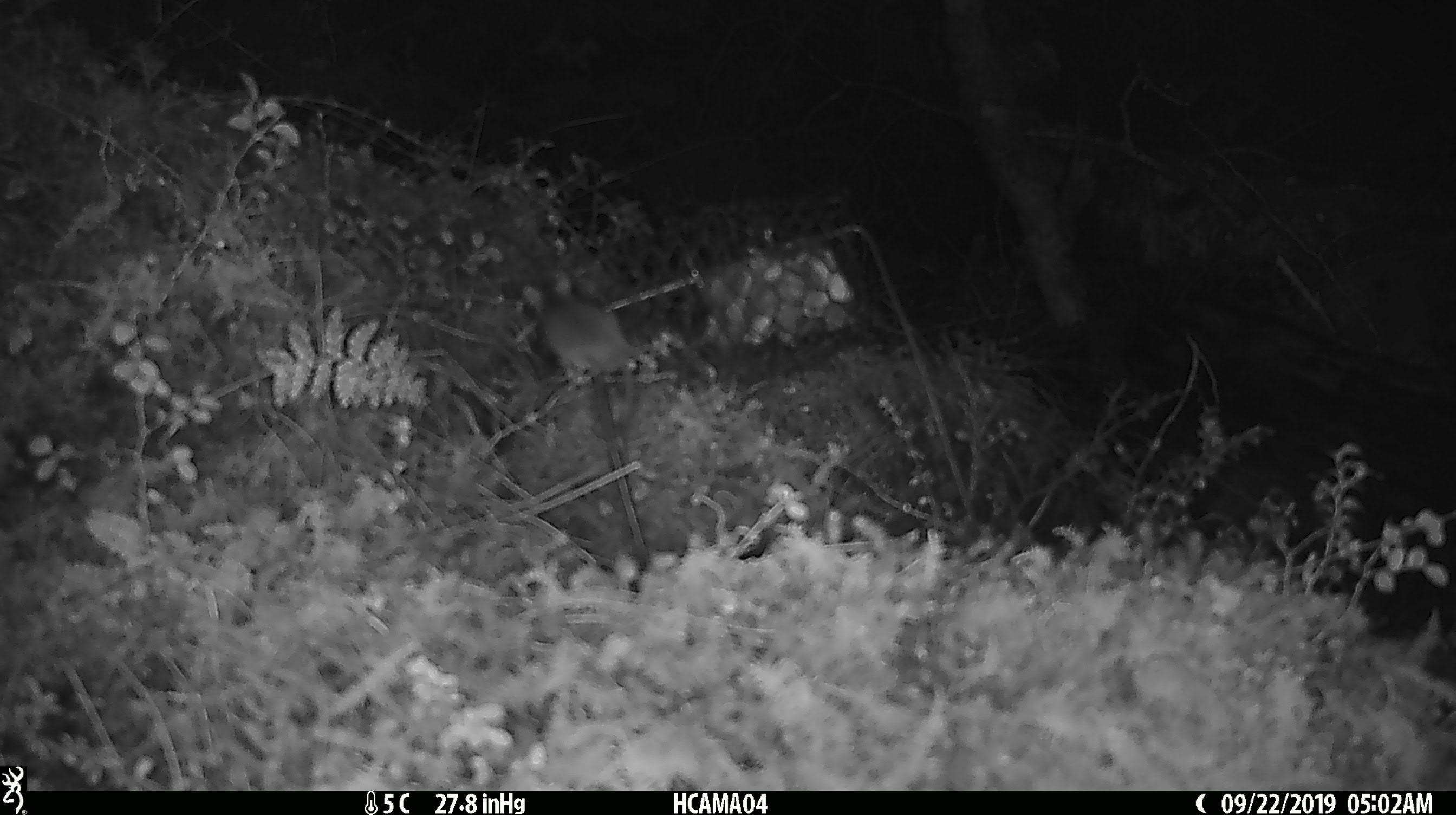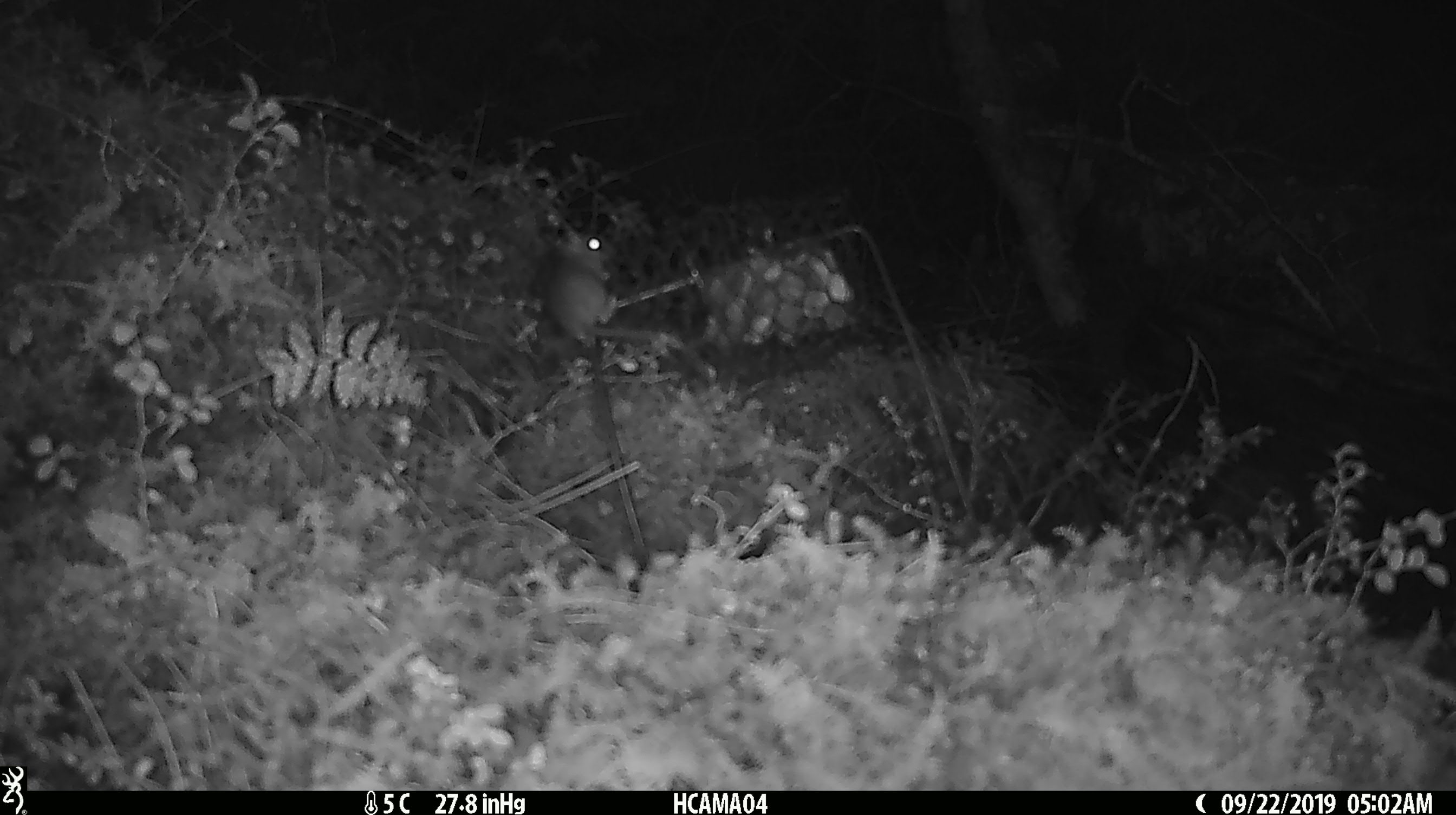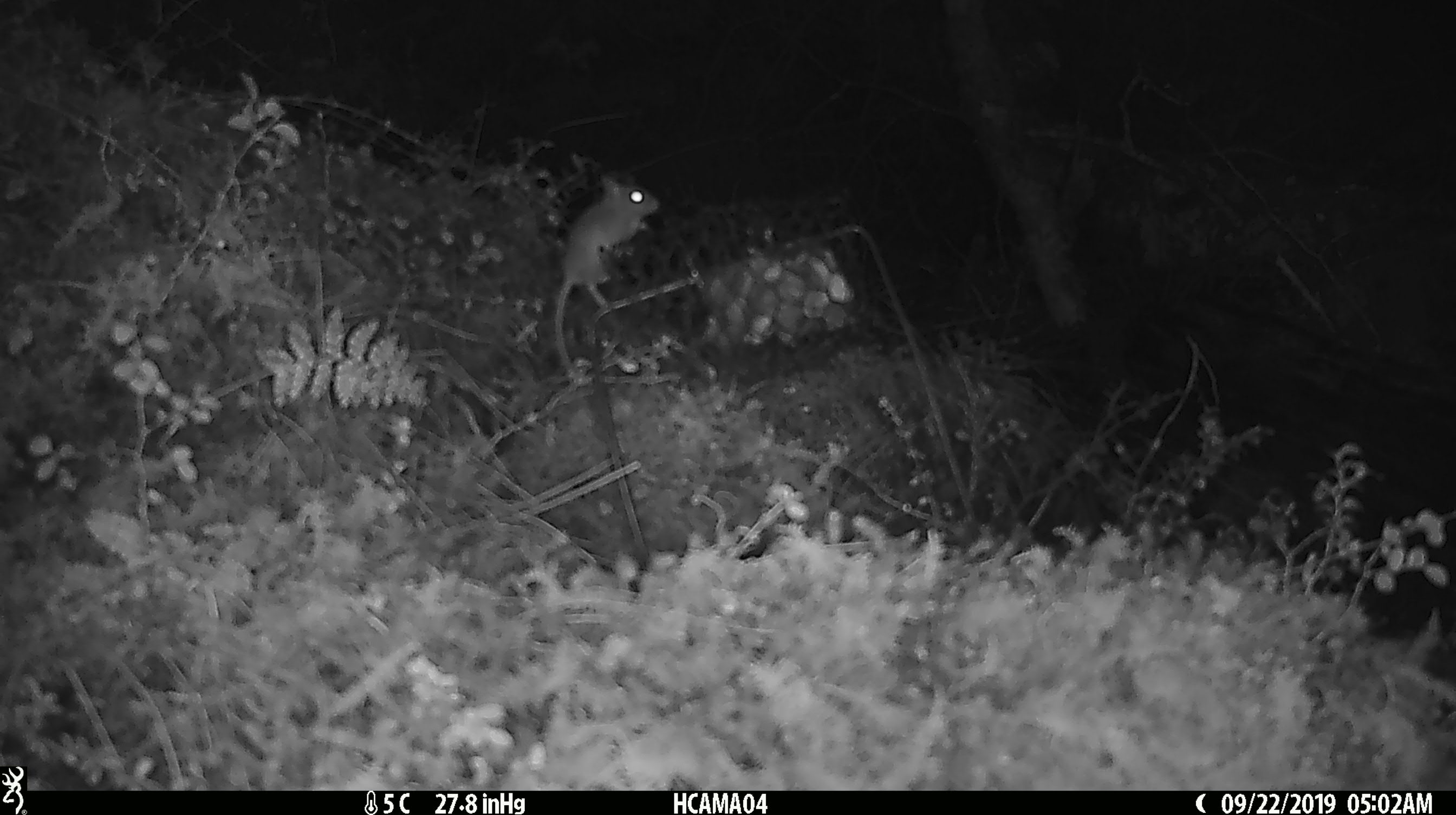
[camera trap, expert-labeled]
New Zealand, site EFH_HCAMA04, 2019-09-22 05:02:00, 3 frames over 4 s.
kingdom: Animalia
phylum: Chordata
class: Mammalia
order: Rodentia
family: Muridae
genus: Mus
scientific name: Mus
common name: mouse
Mouse (Mus).